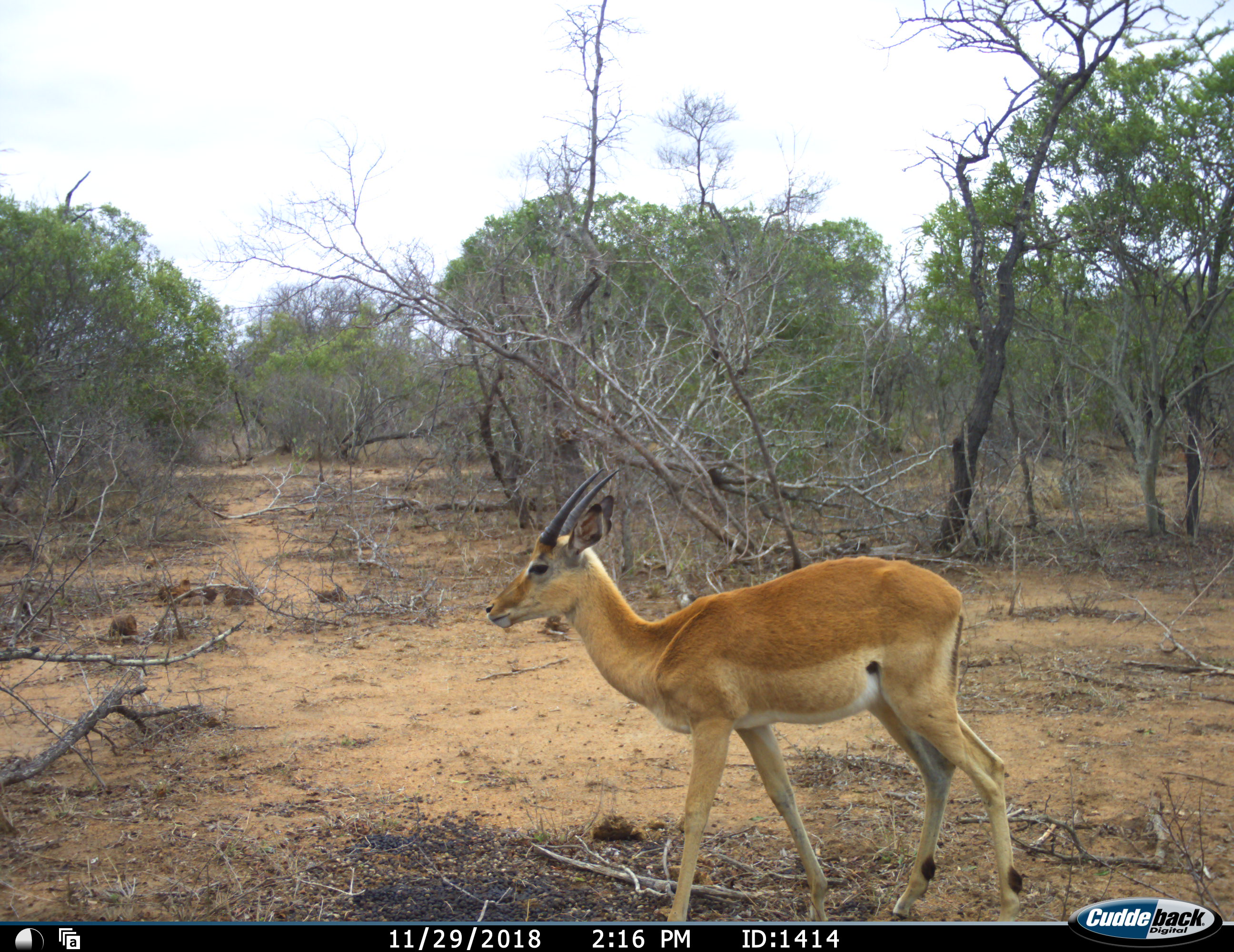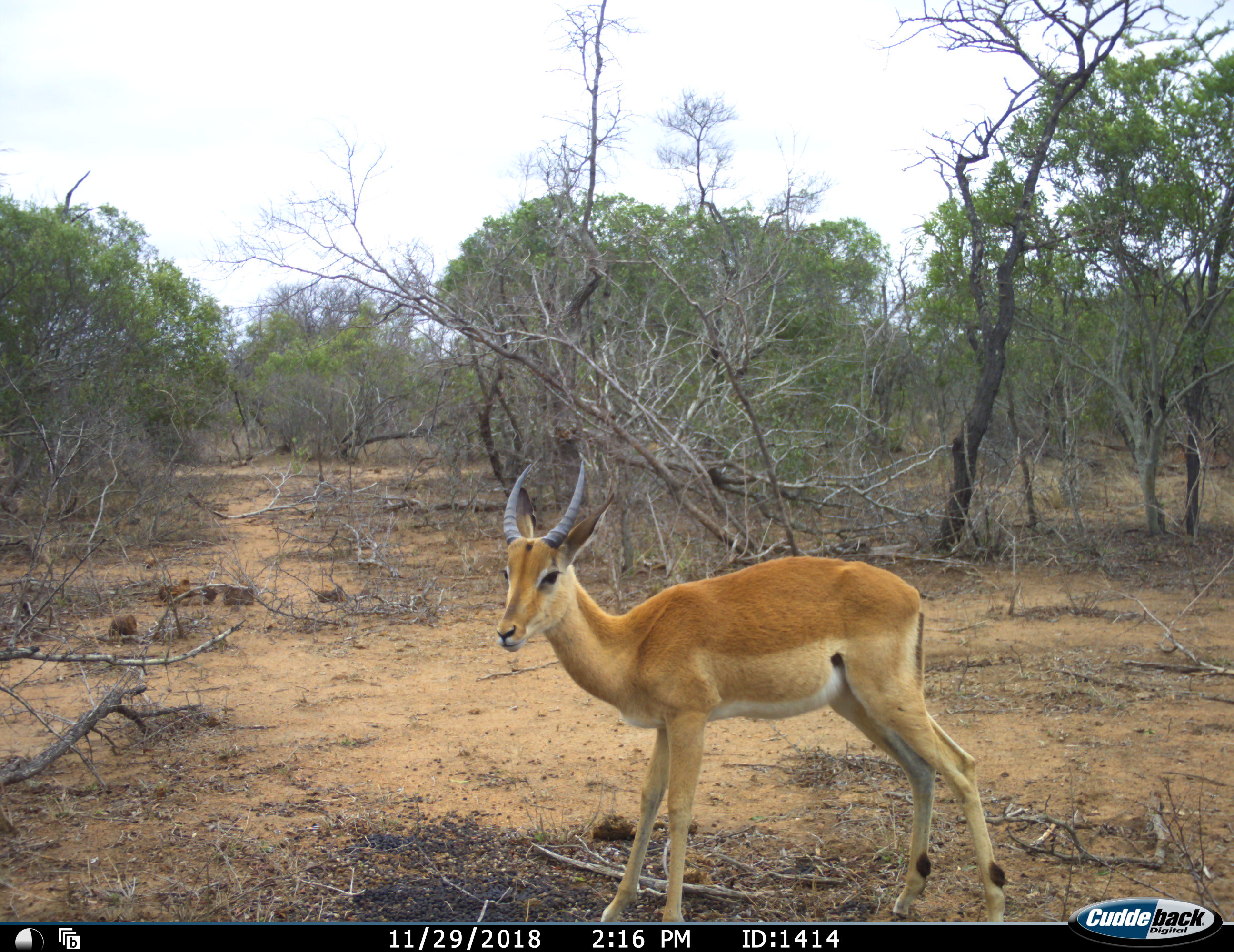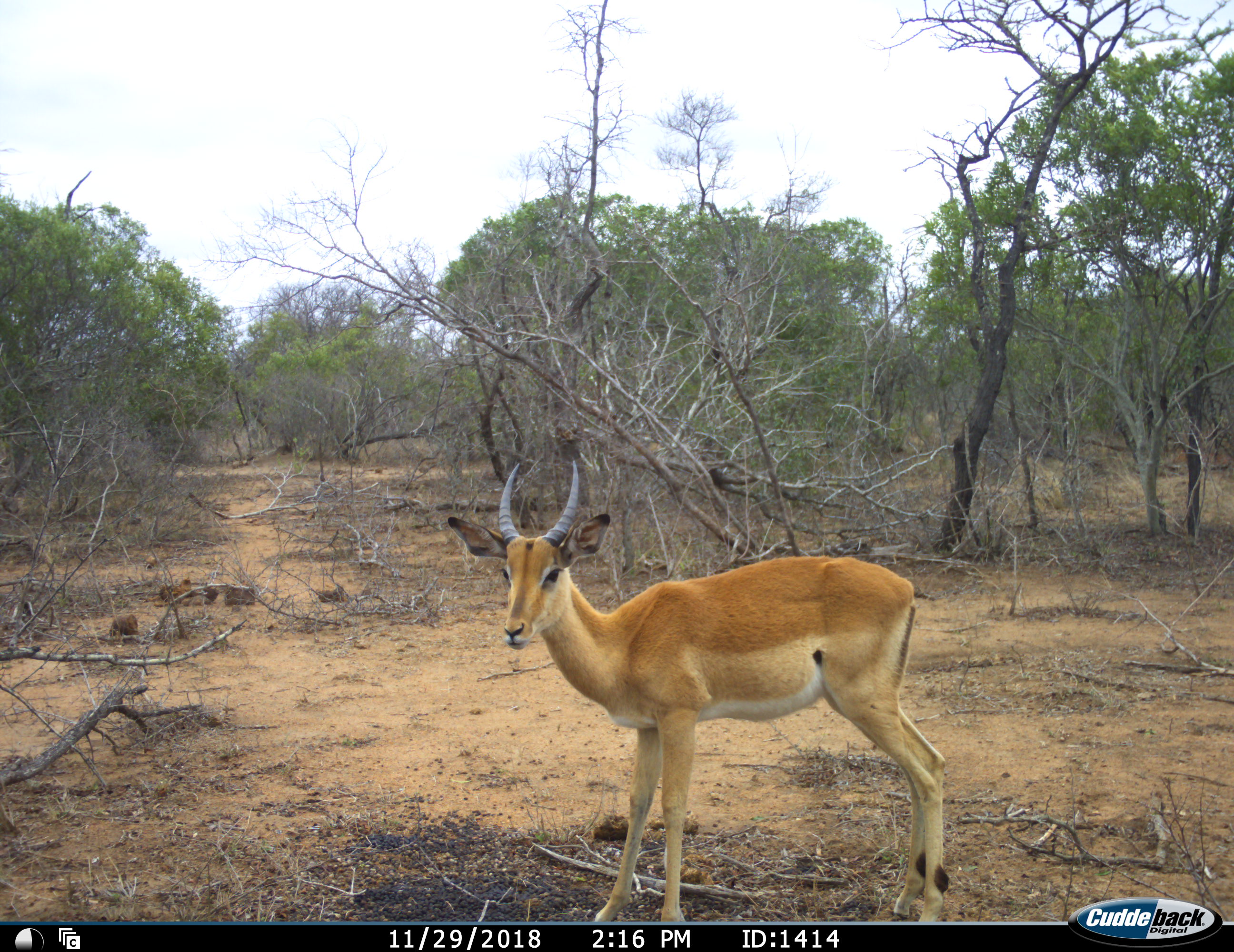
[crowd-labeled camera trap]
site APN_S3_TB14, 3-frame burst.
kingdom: Animalia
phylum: Chordata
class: Mammalia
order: Artiodactyla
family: Bovidae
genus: Aepyceros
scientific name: Aepyceros melampus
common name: impala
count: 1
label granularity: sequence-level